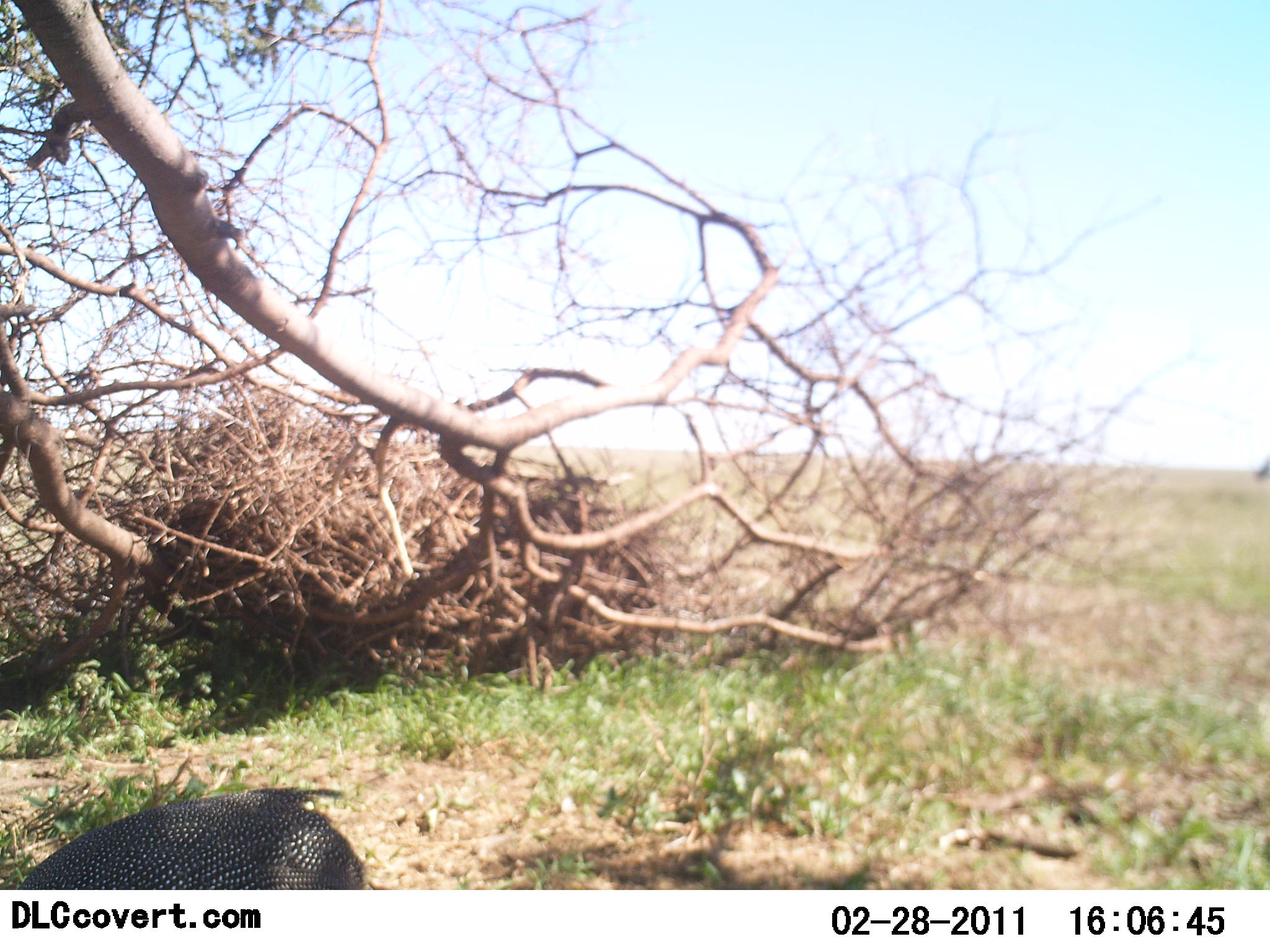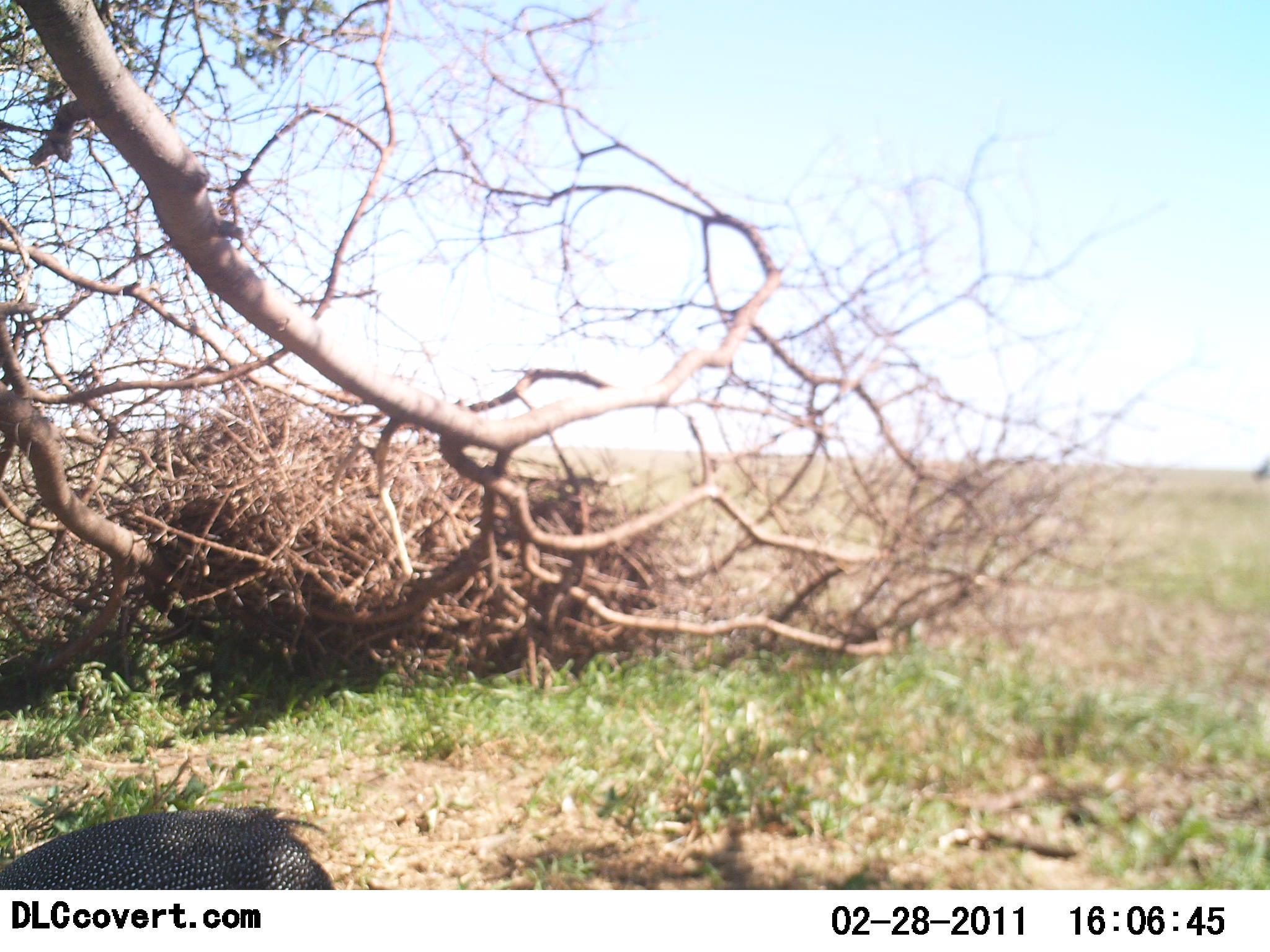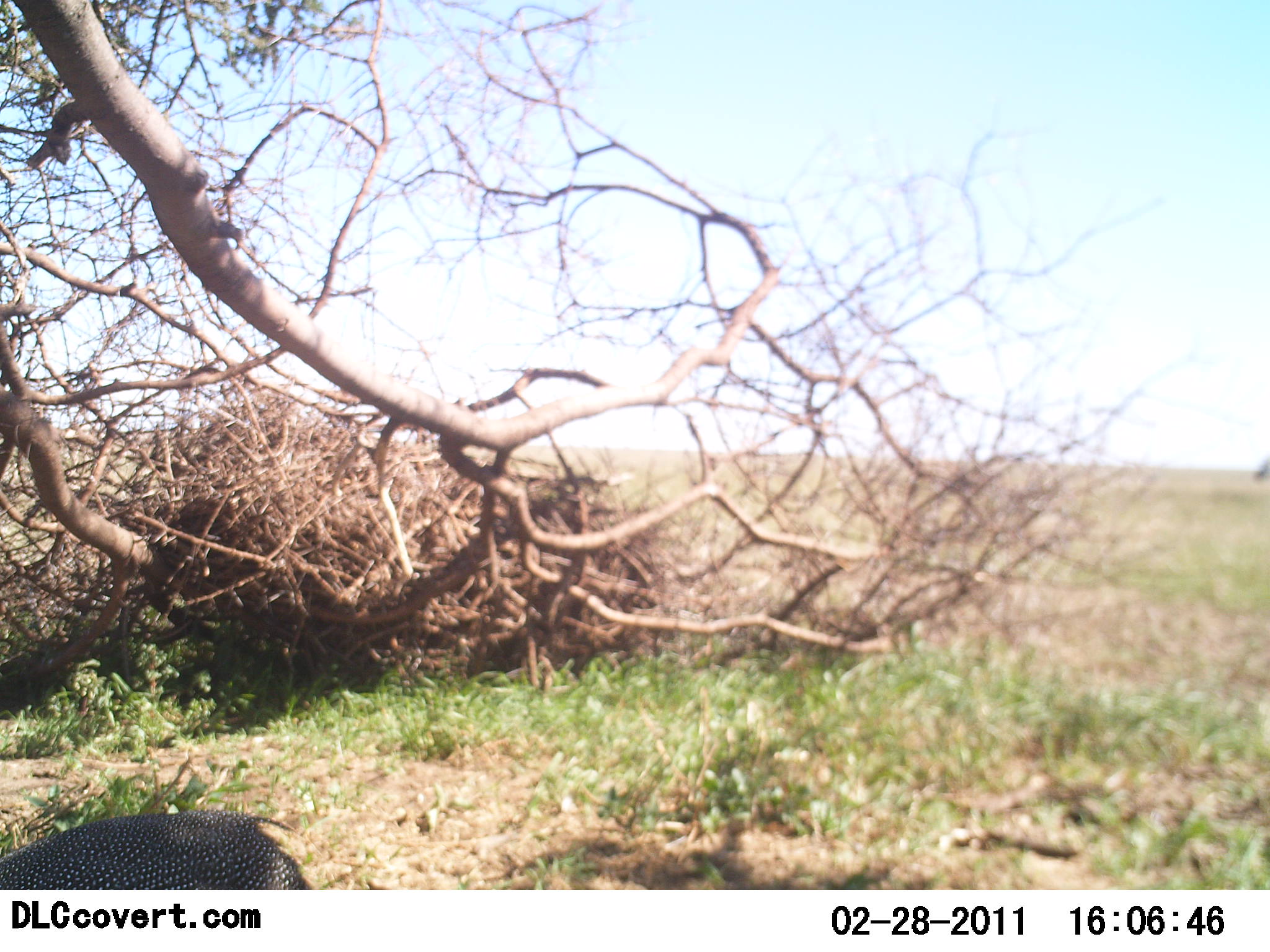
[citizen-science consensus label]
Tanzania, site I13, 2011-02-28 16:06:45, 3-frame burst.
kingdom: Animalia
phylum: Chordata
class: Aves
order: Galliformes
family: Numididae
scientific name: Numididae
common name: guinea fowl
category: guineafowl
Guineafowl (guinea fowl) (Numididae), count 1. Behavior (volunteer vote fractions): standing 50%, resting 10%, moving 20%, interacting 0%. Young present (vote fraction): 0%. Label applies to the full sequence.